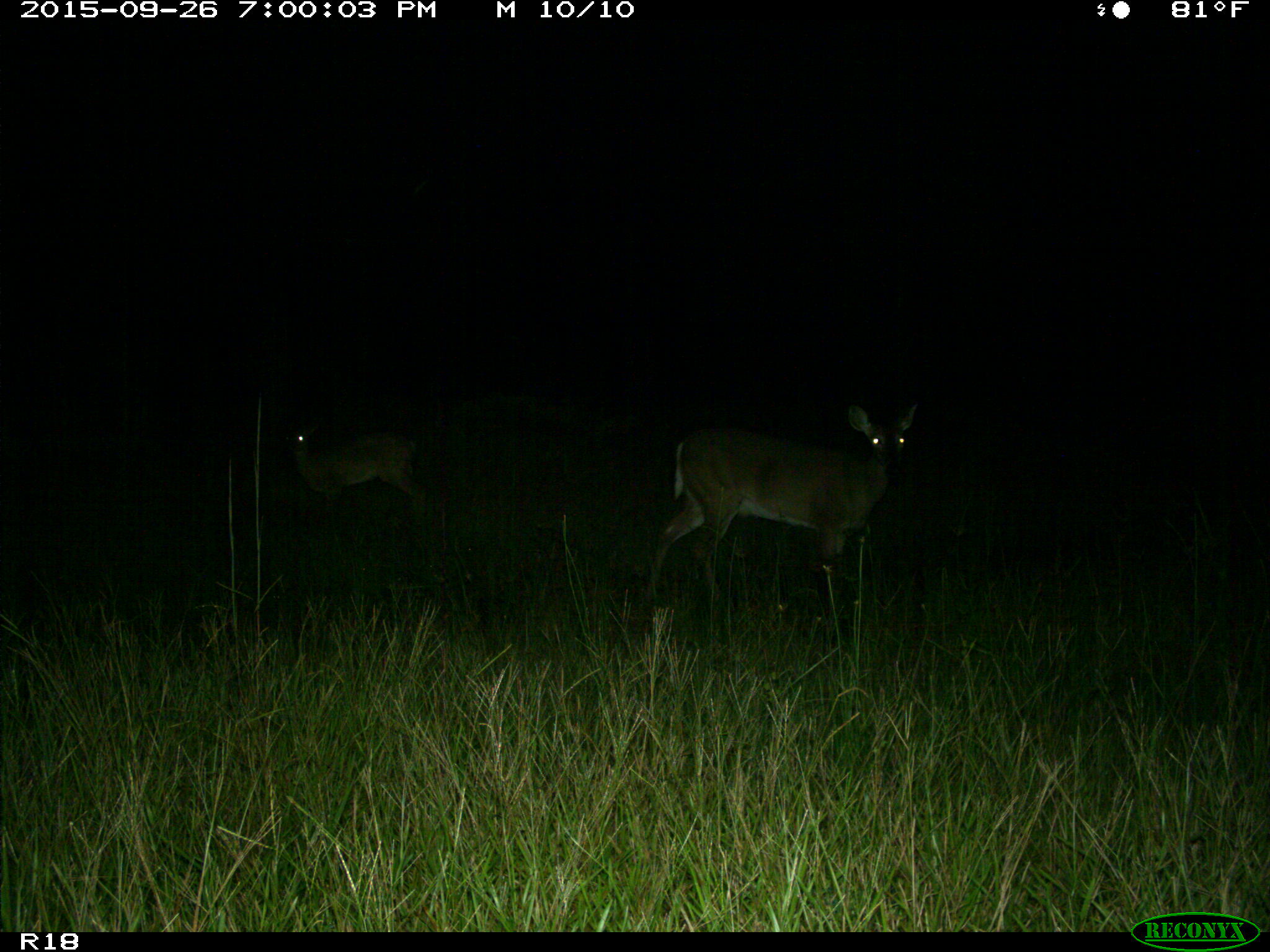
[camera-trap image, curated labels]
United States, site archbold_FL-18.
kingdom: Animalia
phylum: Chordata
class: Mammalia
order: Artiodactyla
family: Cervidae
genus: Odocoileus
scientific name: Odocoileus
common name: deer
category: unidentified deer